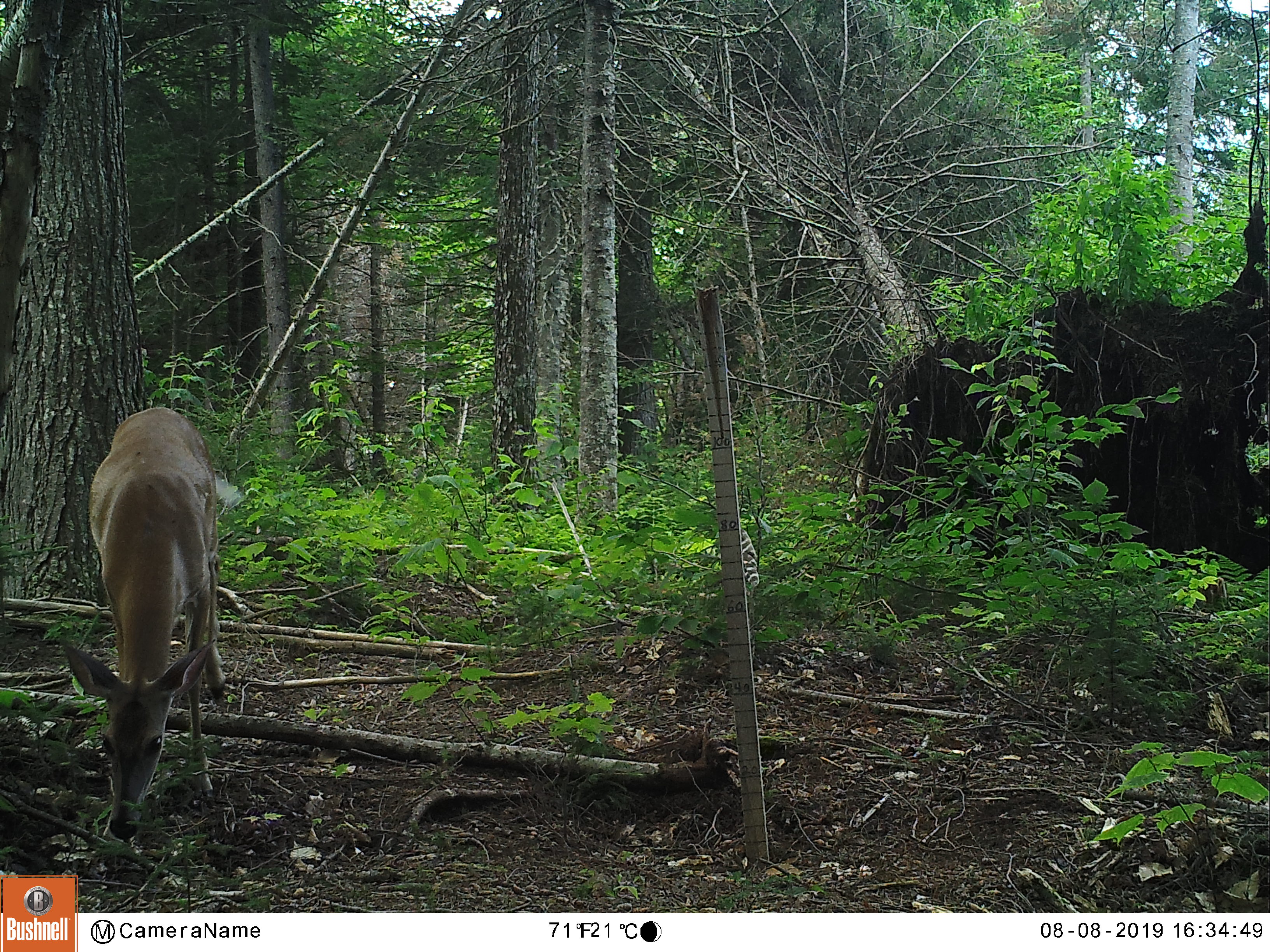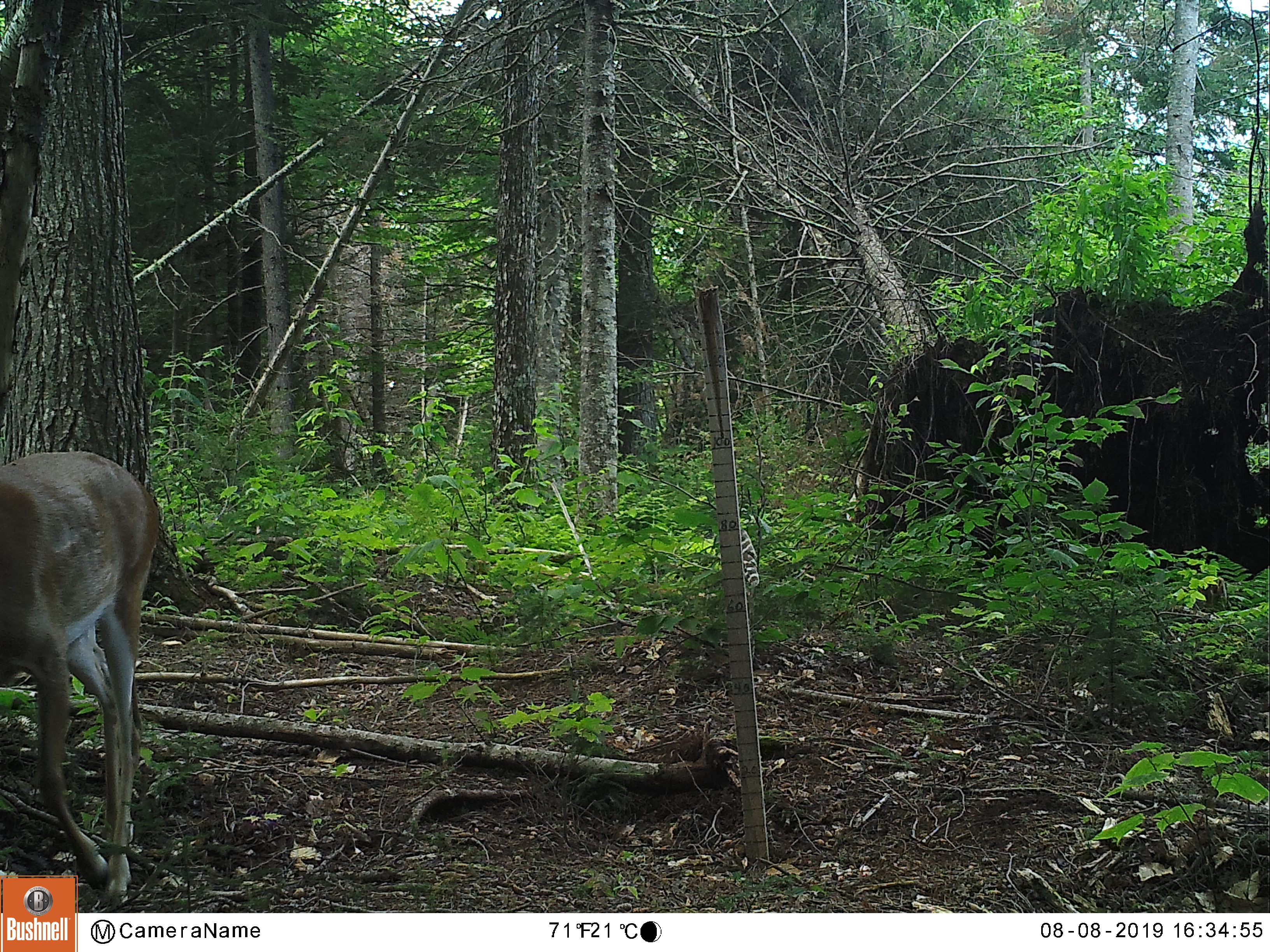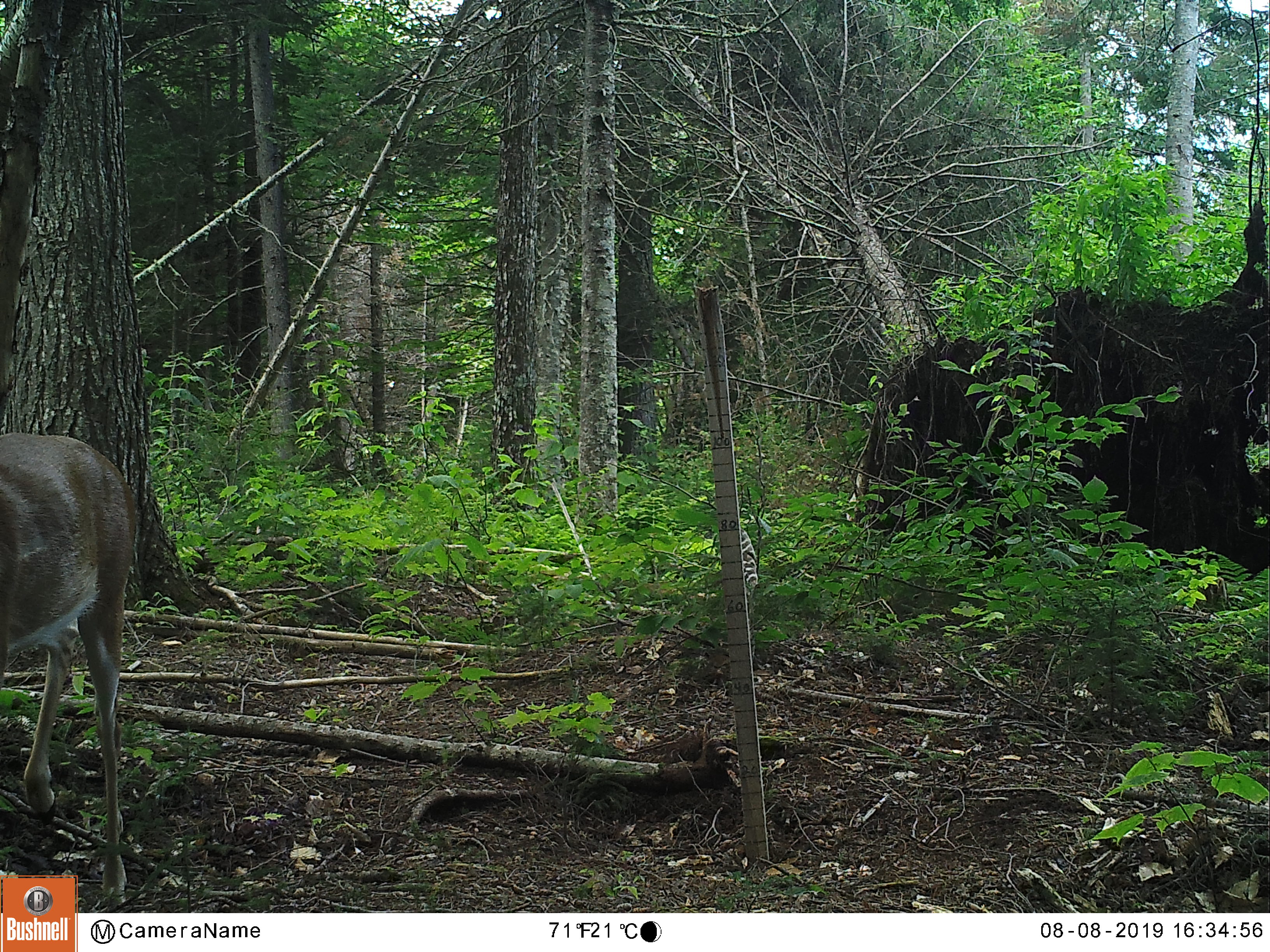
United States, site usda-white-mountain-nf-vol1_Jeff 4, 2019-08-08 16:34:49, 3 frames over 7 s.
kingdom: Animalia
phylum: Chordata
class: Mammalia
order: Artiodactyla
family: Cervidae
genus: Odocoileus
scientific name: Odocoileus virginianus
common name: white-tailed deer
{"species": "white-tailed deer (Odocoileus virginianus)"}